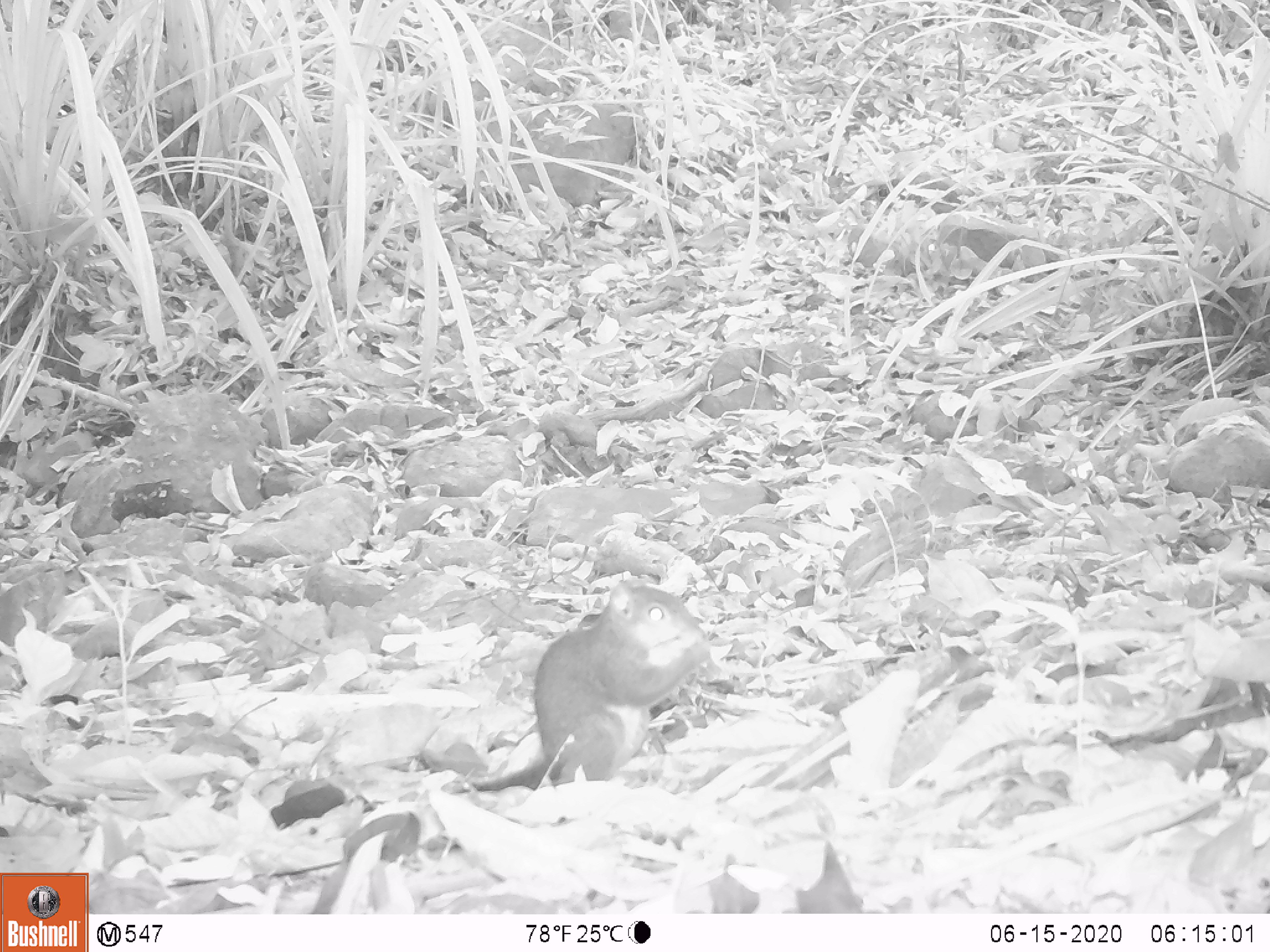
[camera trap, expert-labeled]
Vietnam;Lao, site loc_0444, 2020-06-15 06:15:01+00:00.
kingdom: Animalia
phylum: Chordata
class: Mammalia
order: Rodentia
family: Sciuridae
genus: Dremomys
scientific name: Dremomys rufigenis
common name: red-cheeked squirrel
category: red cheeked squirrel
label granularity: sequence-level